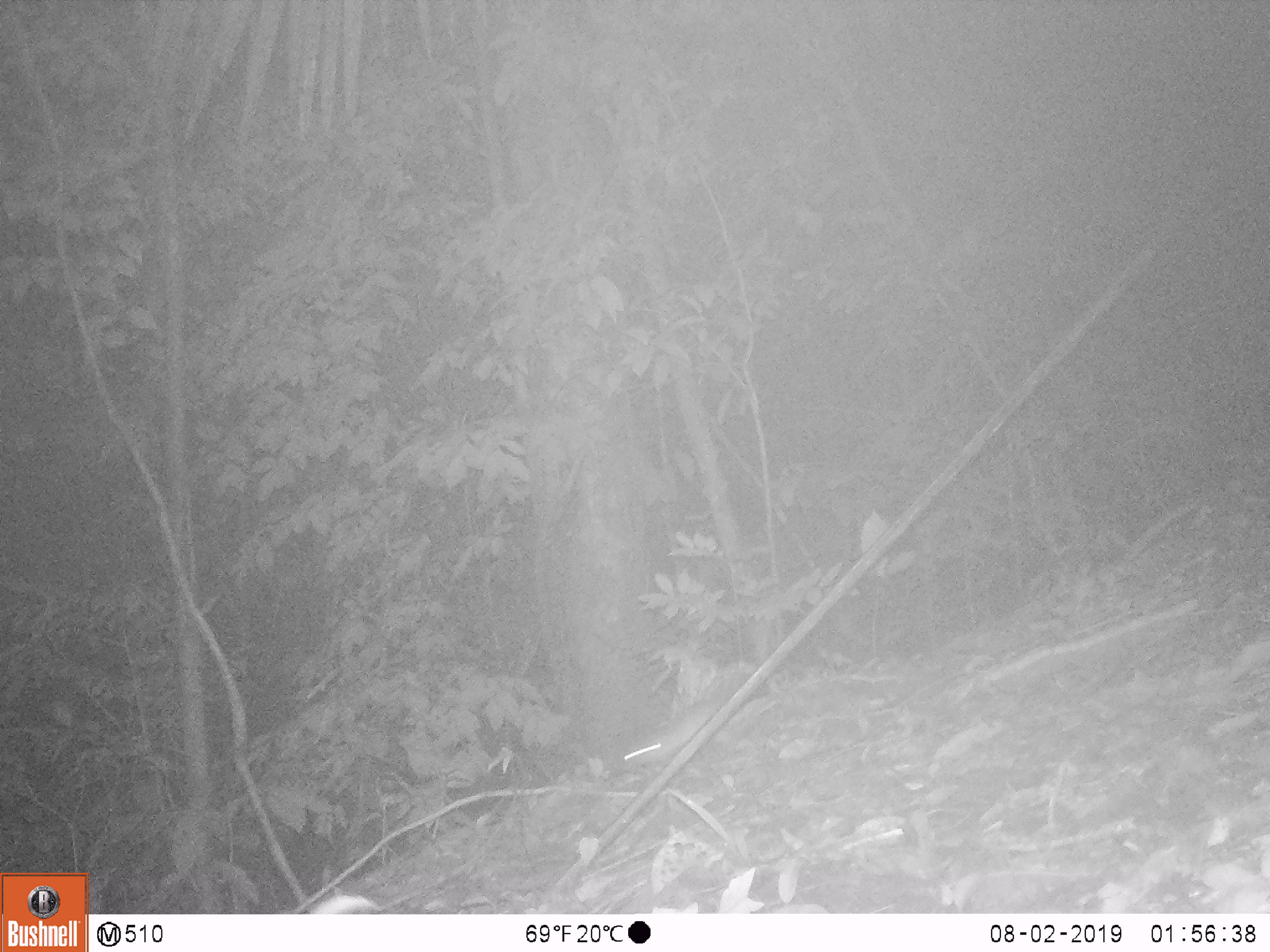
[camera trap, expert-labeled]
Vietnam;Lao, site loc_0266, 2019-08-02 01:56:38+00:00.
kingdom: Animalia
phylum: Chordata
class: Mammalia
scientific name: Mammalia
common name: mammal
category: unidentified small mammal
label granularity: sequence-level